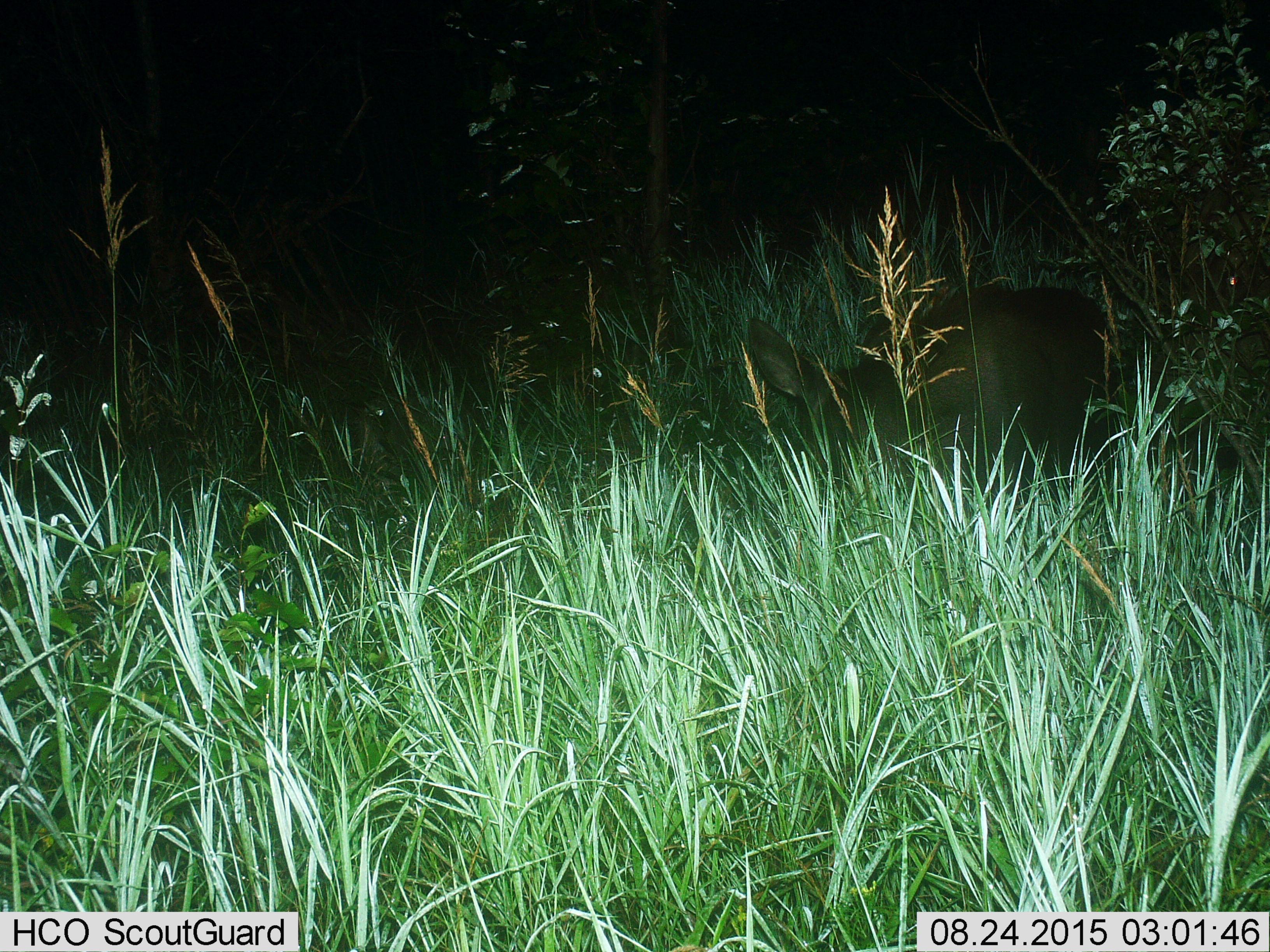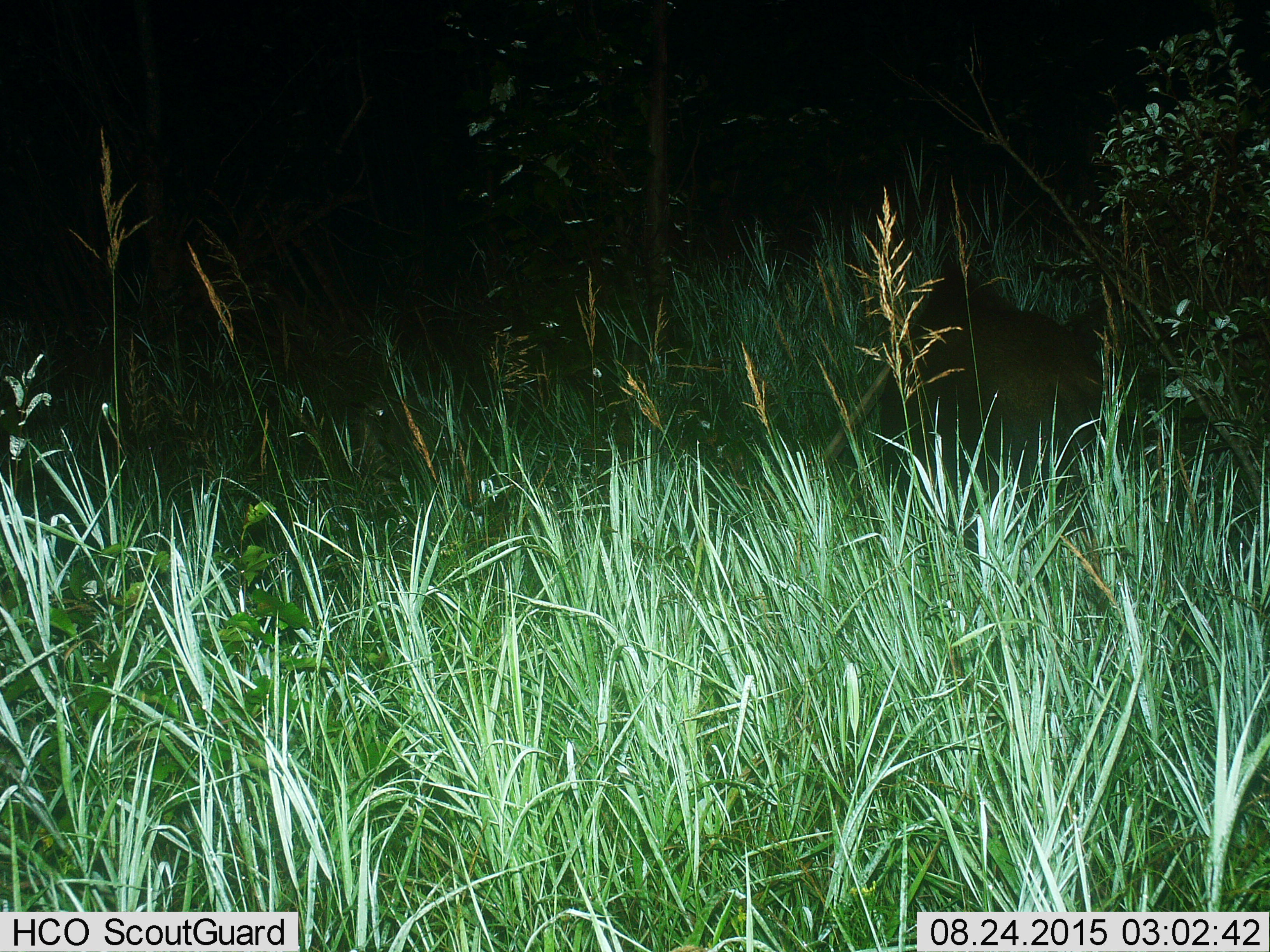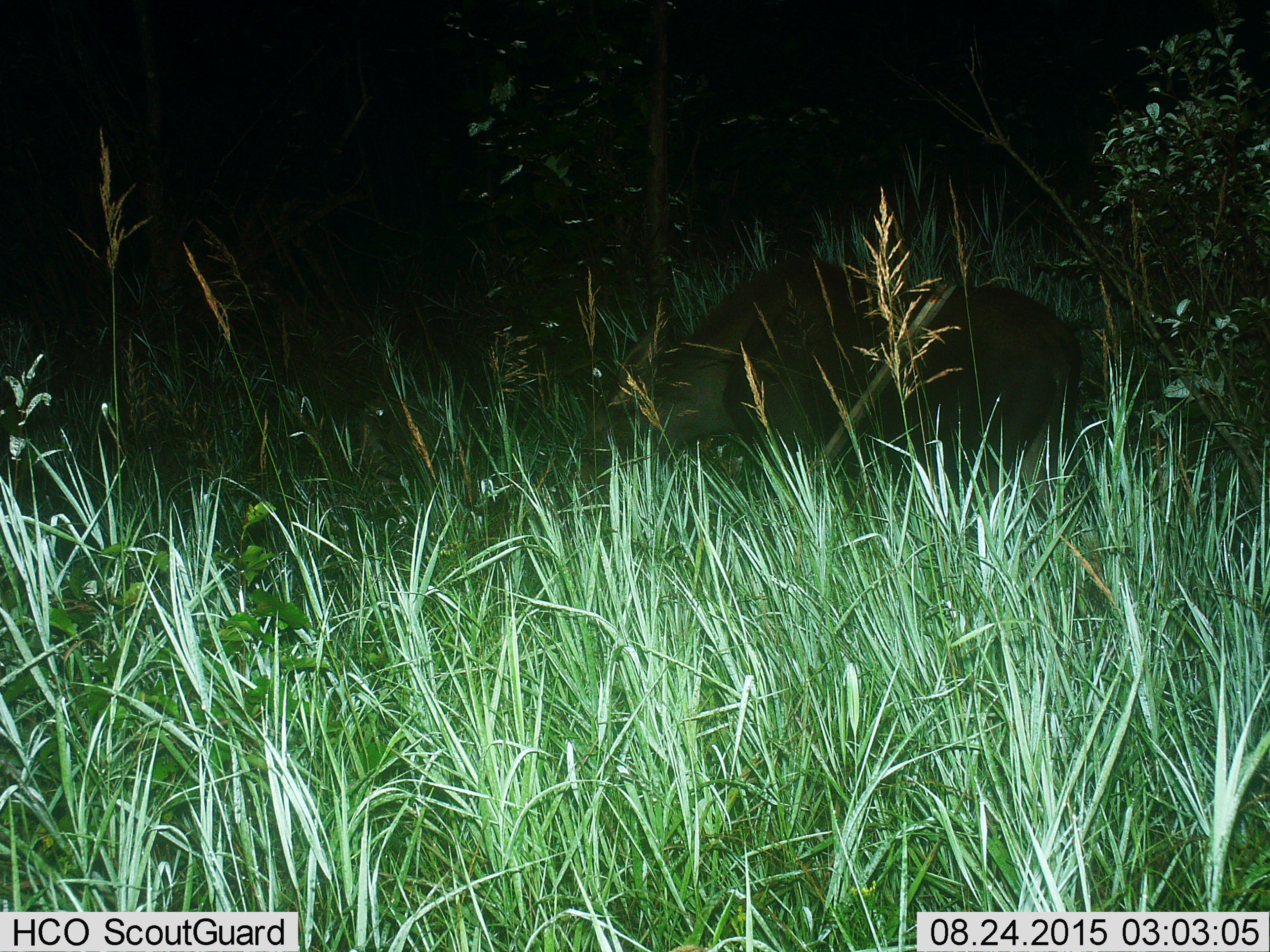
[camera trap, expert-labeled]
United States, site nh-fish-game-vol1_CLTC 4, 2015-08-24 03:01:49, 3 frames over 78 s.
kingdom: Animalia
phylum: Chordata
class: Mammalia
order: Artiodactyla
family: Cervidae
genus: Alces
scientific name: Alces alces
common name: moose